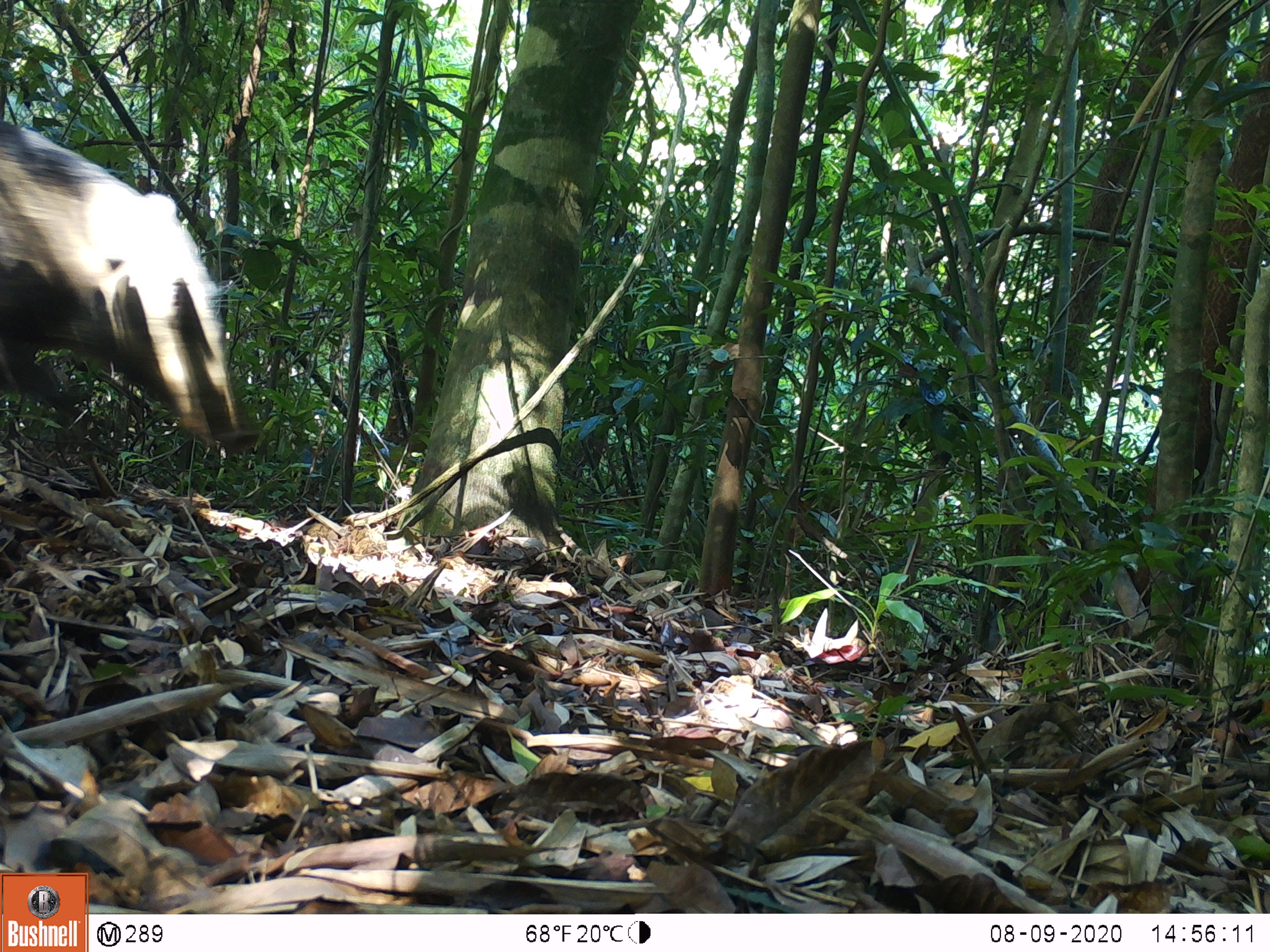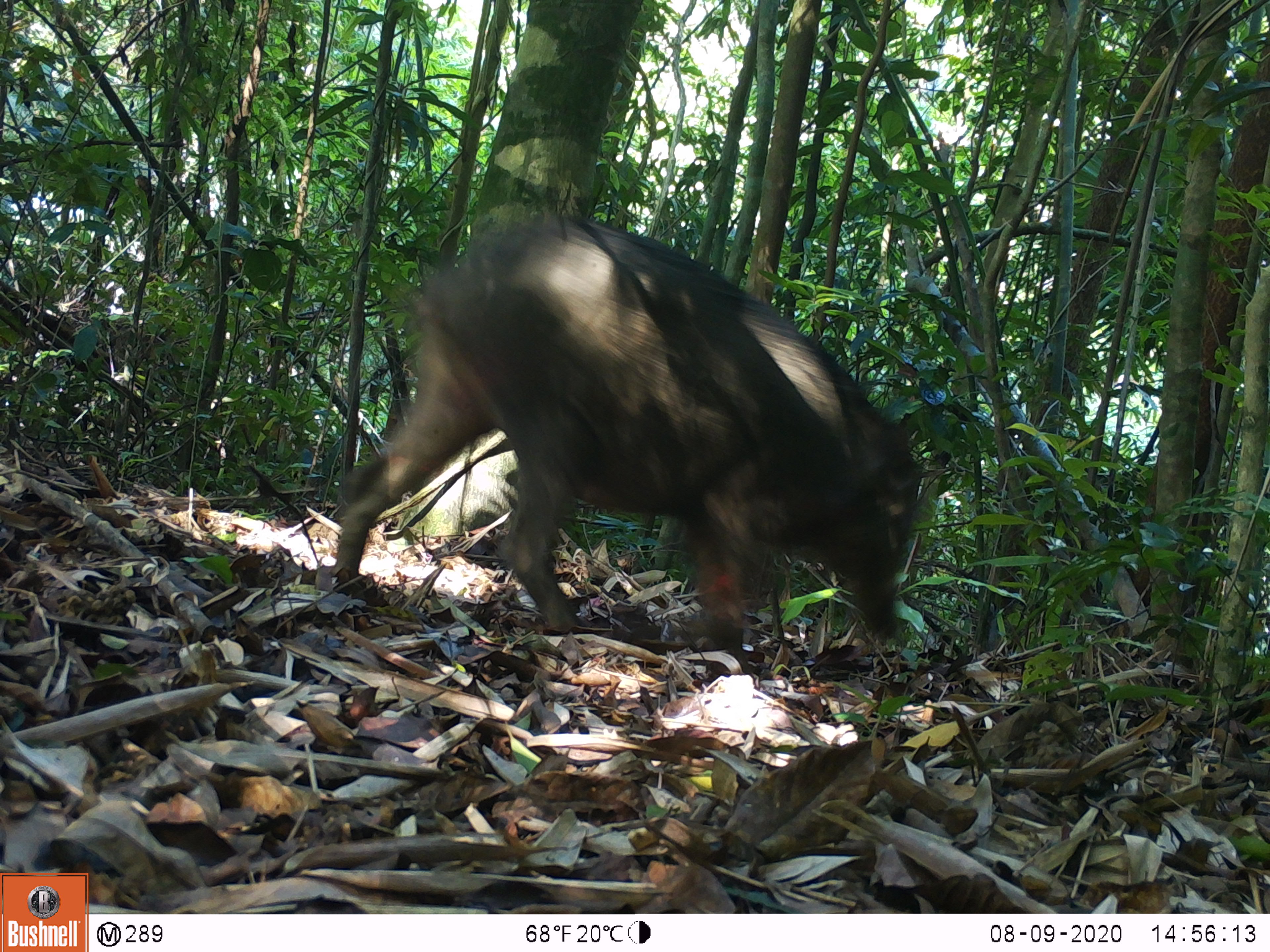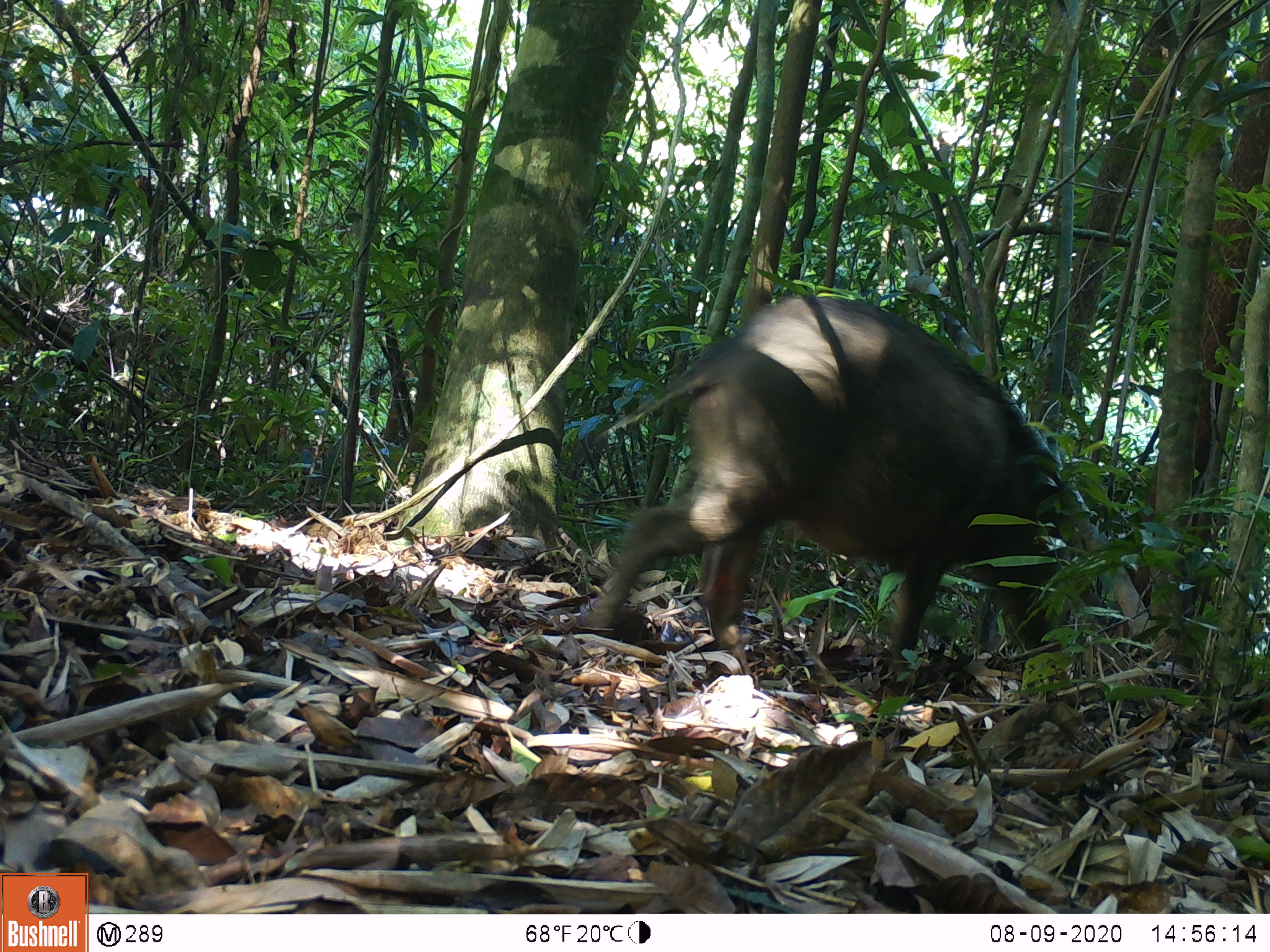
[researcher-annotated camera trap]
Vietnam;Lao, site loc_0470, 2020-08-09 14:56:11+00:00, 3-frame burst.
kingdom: Animalia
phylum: Chordata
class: Mammalia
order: Artiodactyla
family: Suidae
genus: Sus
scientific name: Sus scrofa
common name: eurasian wild pig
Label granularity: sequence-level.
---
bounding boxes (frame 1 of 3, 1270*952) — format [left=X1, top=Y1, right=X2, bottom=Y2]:
eurasian wild pig: [left=0, top=114, right=259, bottom=457]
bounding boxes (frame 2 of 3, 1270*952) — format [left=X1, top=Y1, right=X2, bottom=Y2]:
eurasian wild pig: [left=331, top=208, right=920, bottom=673]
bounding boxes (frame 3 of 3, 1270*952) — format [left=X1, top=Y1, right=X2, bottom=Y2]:
eurasian wild pig: [left=570, top=291, right=1072, bottom=680]